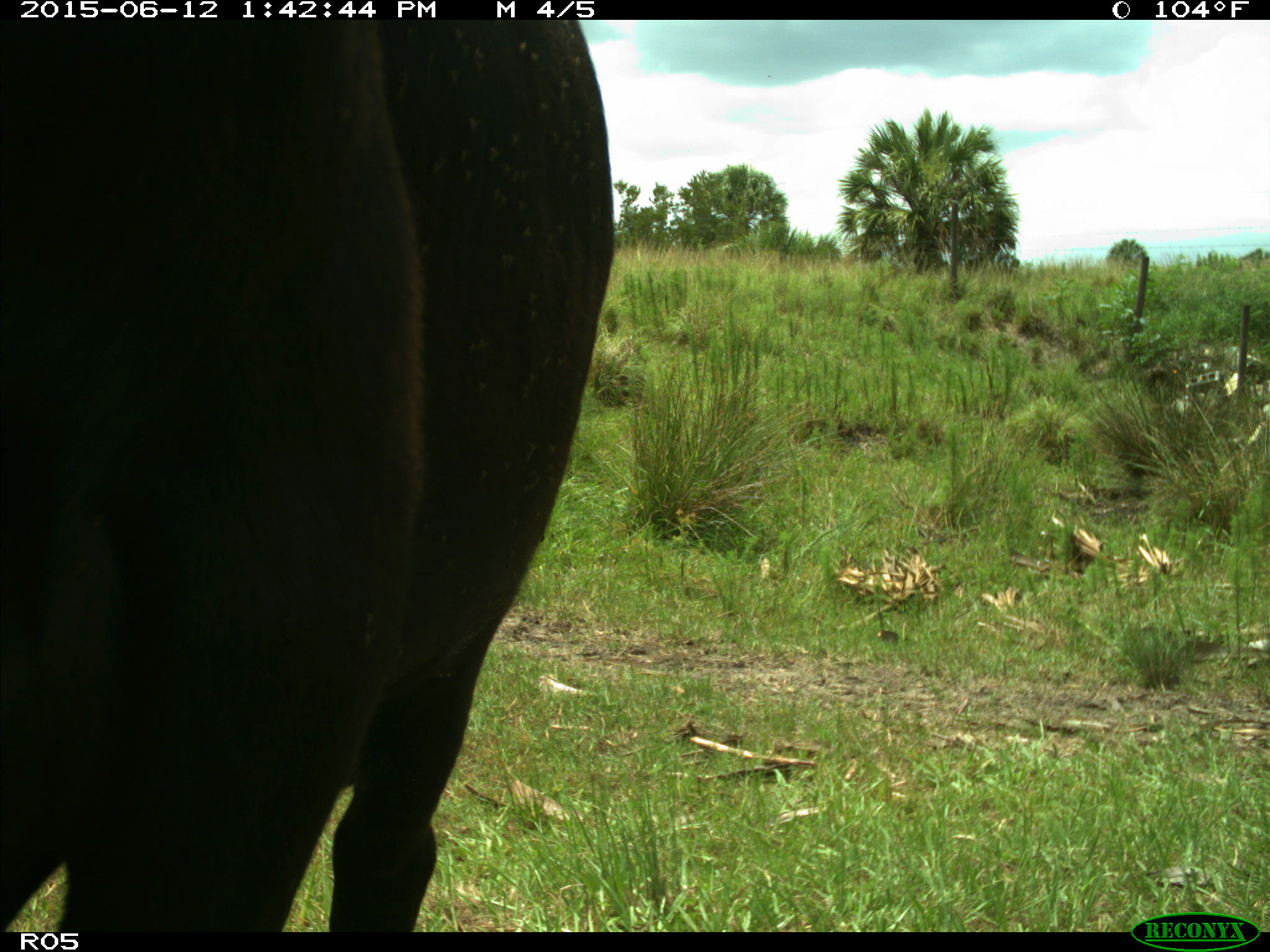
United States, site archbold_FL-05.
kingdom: Animalia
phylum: Chordata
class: Mammalia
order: Artiodactyla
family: Bovidae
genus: Bos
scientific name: Bos taurus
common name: domestic cow